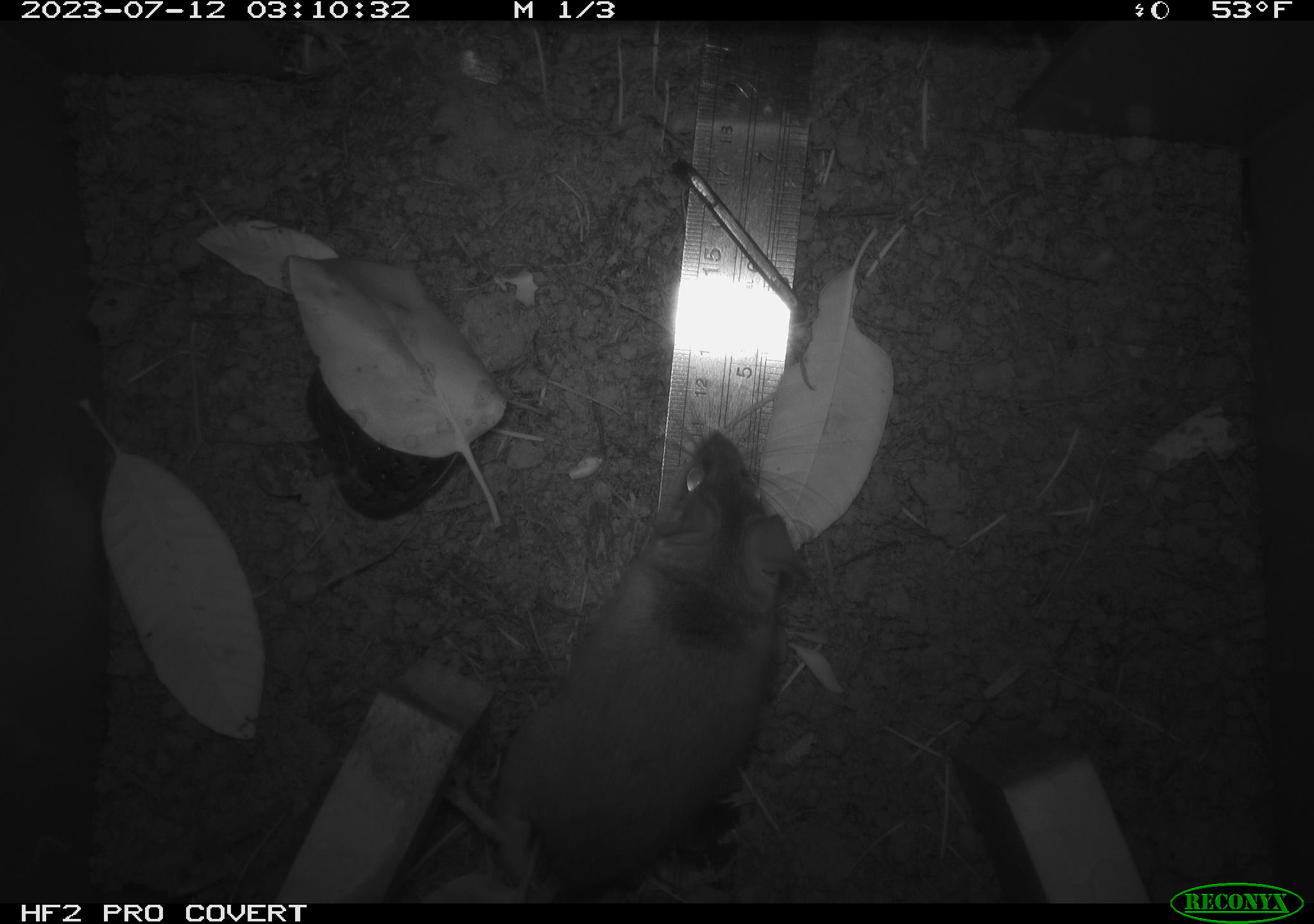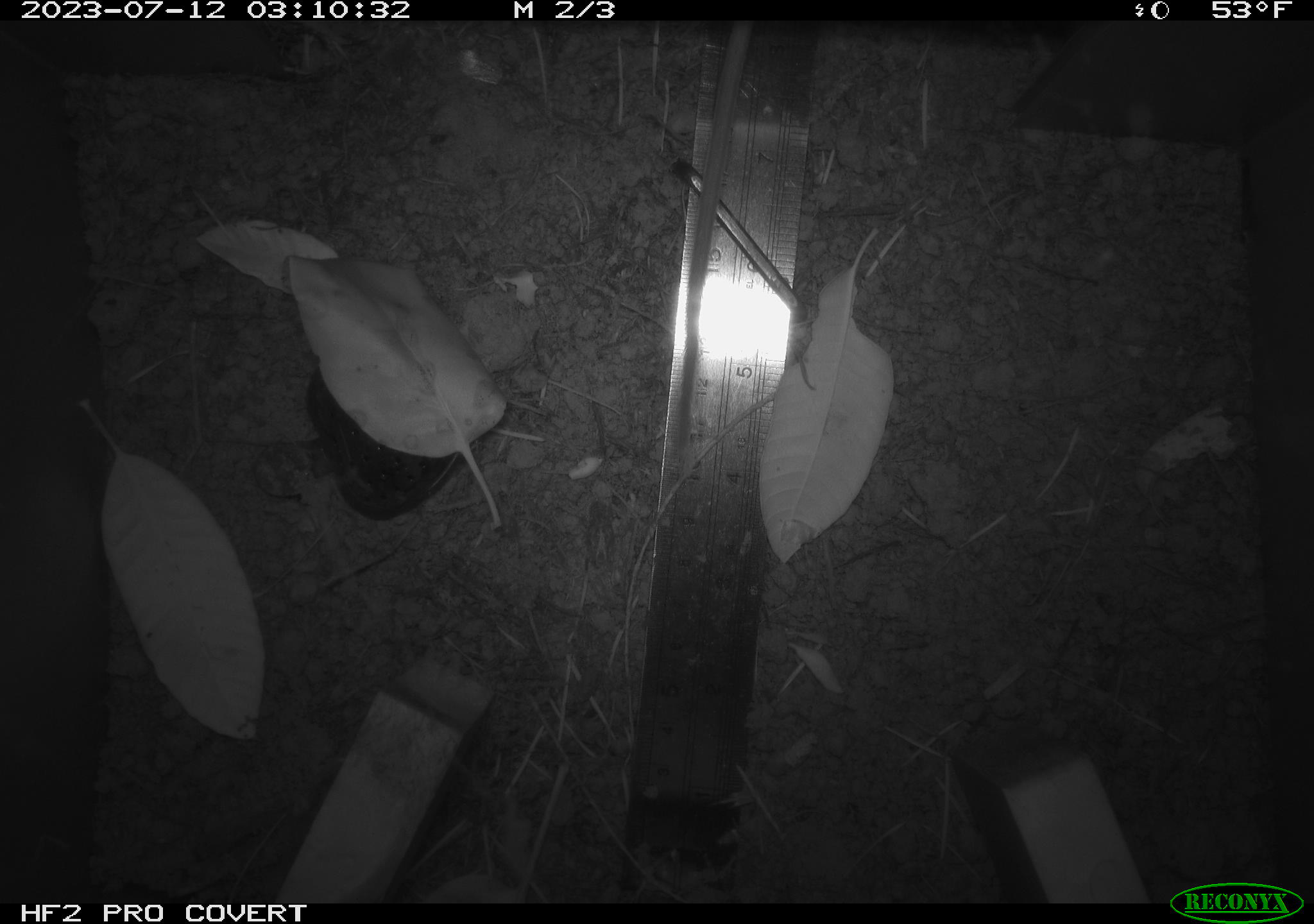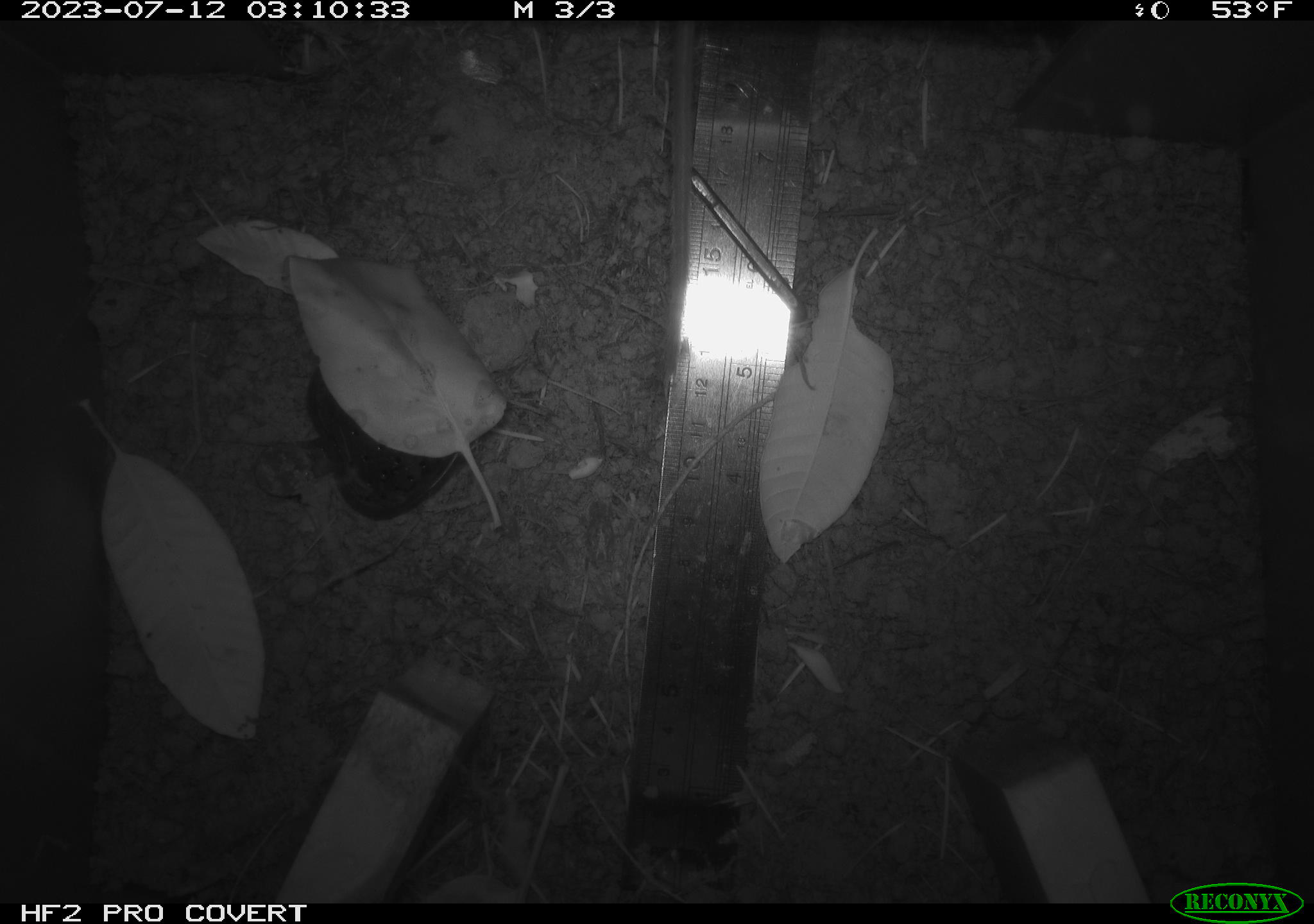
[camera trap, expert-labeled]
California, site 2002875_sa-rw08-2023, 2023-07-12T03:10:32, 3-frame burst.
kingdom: Animalia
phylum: Chordata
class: Mammalia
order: Rodentia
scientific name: Rodentia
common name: mouse species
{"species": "mouse species (Rodentia)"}